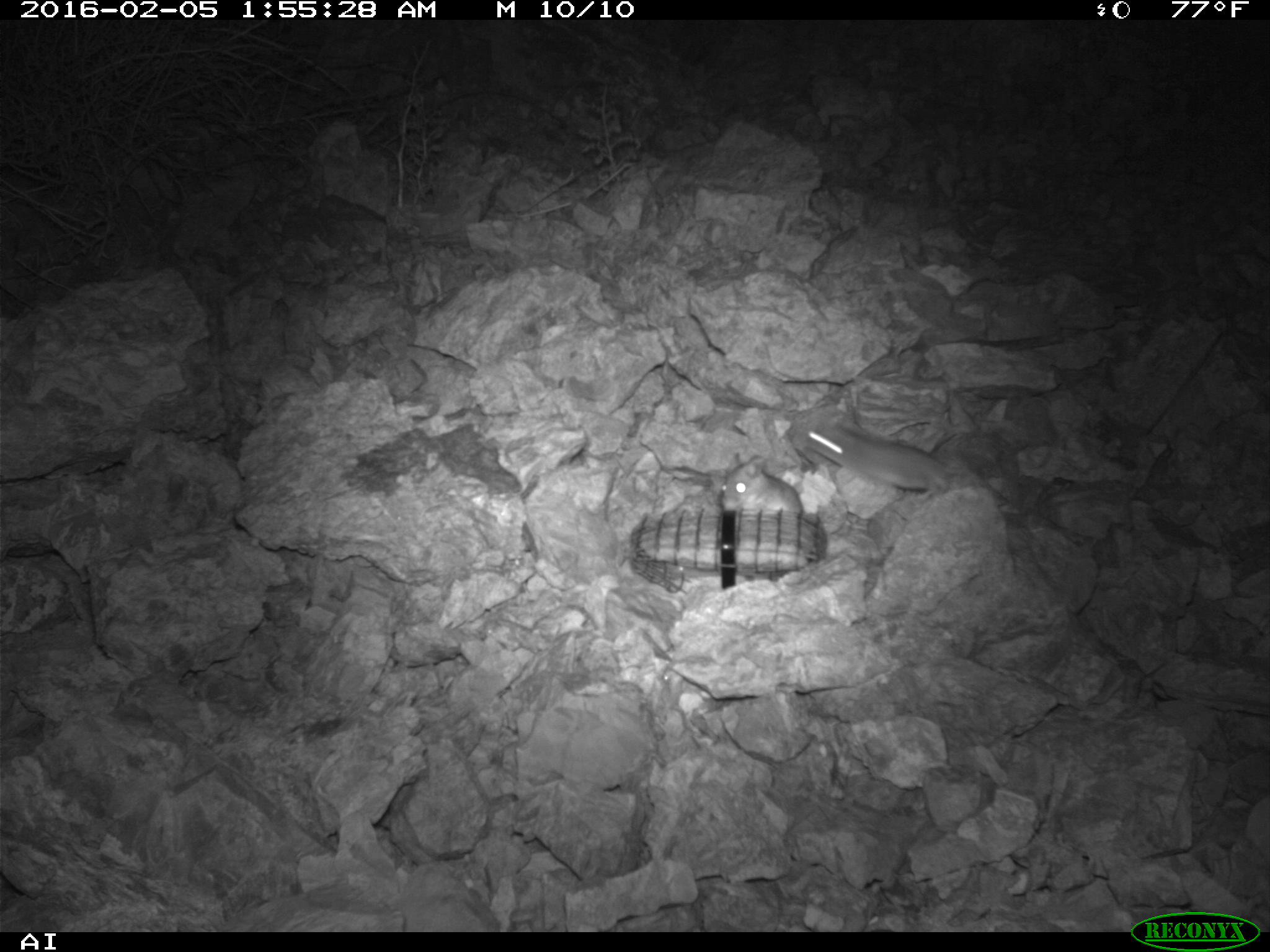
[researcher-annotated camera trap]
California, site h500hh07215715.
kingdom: Animalia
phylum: Chordata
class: Mammalia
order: Rodentia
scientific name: Rodentia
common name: rodent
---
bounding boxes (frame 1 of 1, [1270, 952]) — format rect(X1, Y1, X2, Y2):
rodent: rect(803, 412, 949, 498); rect(721, 451, 802, 517)